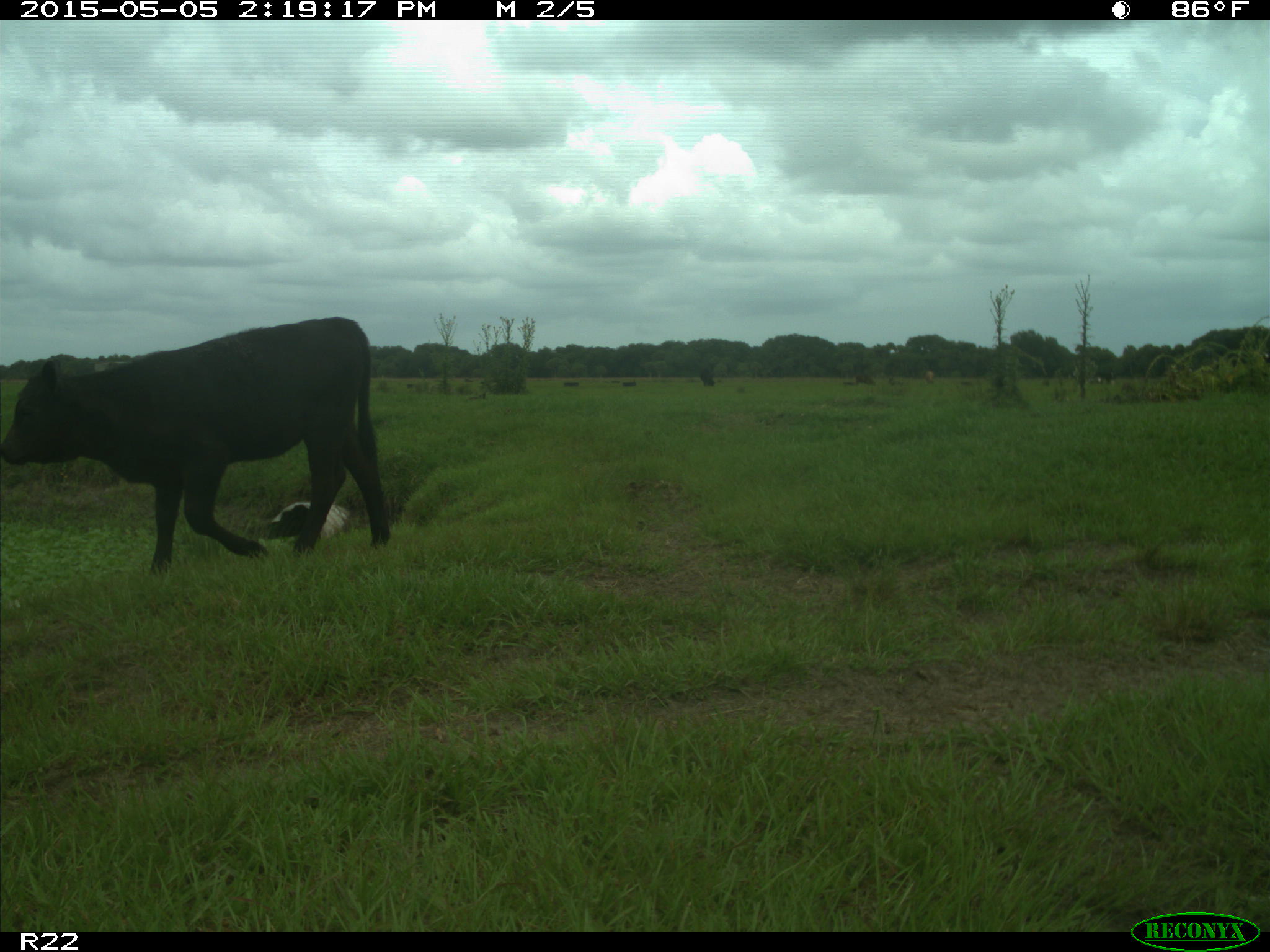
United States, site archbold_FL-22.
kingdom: Animalia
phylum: Chordata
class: Mammalia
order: Artiodactyla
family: Bovidae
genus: Bos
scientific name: Bos taurus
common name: domestic cow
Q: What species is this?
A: Bos taurus (domestic cow).